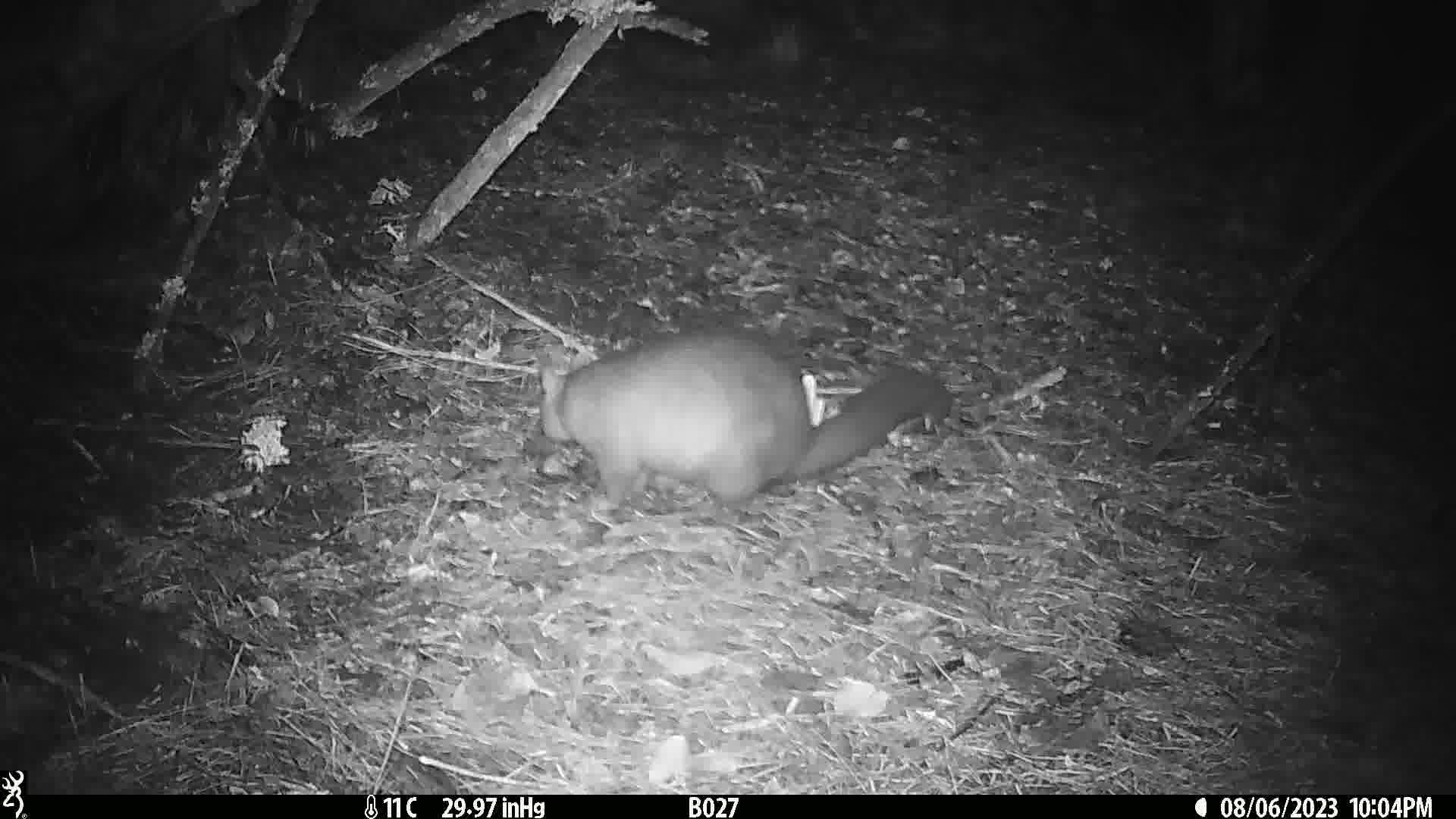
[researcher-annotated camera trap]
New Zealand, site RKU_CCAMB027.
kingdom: Animalia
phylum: Chordata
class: Mammalia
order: Diprotodontia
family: Phalangeridae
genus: Trichosurus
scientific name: Trichosurus vulpecula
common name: common brushtail possum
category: possum